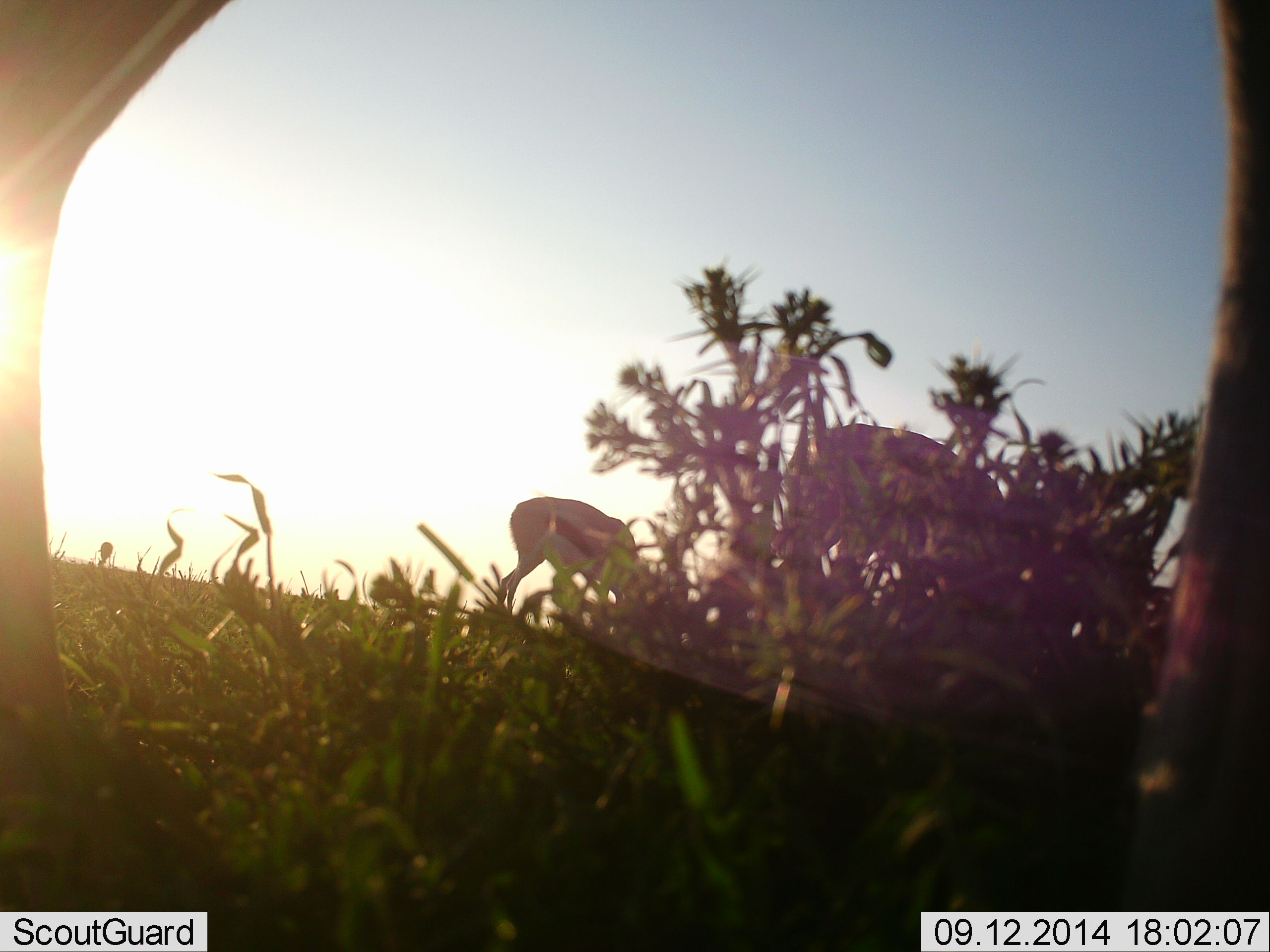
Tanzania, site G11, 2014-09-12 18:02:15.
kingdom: Animalia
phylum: Chordata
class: Mammalia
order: Artiodactyla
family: Bovidae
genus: Eudorcas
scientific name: Eudorcas thomsonii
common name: thomson's gazelle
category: gazellethomsons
Gazellethomsons (thomson's gazelle) (Eudorcas thomsonii), count 3. Behavior (volunteer vote fractions): standing 40%, resting 0%, moving 10%, interacting 0%. Young present (vote fraction): 0%. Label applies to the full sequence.